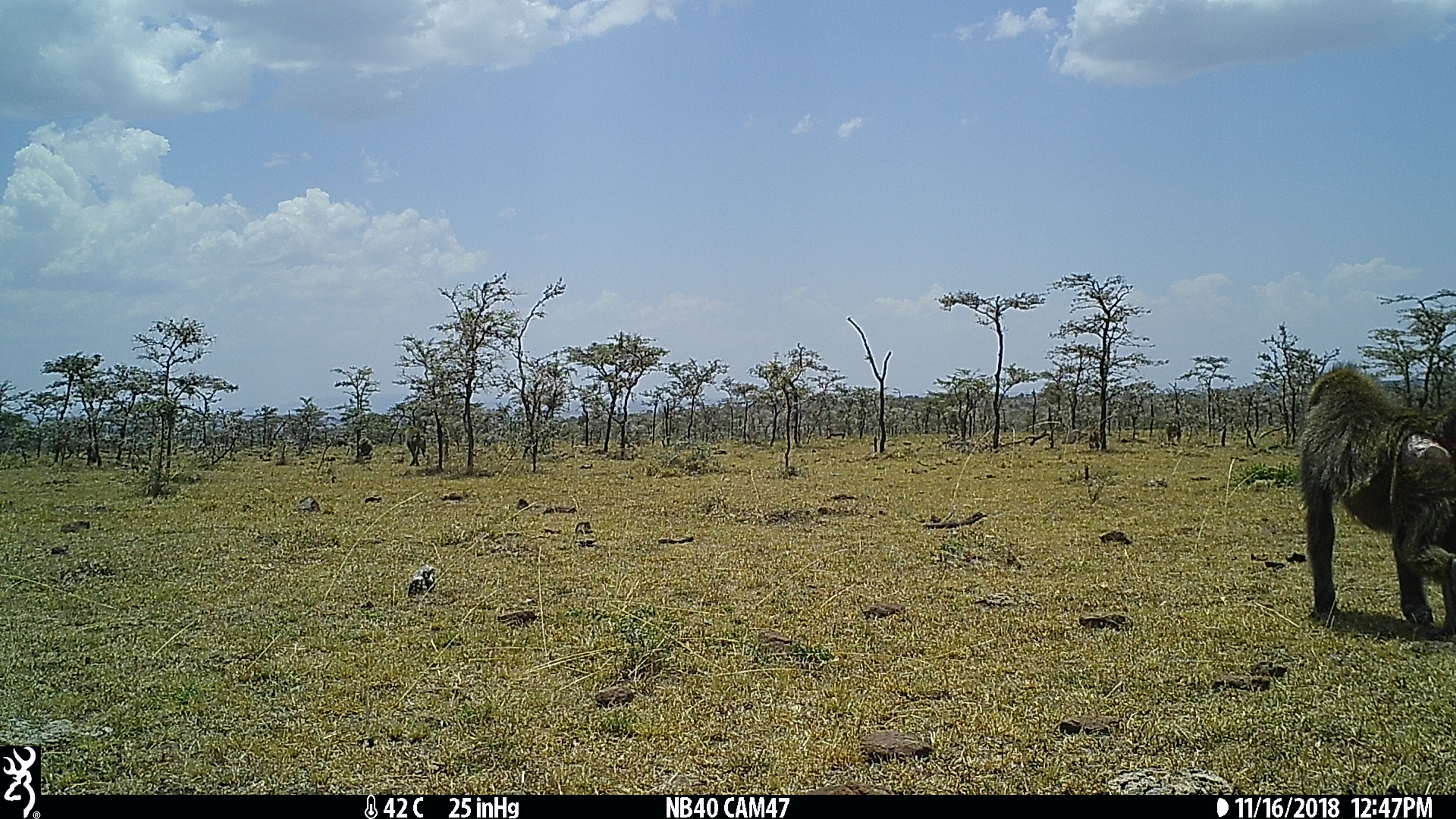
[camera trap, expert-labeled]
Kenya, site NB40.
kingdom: Animalia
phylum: Chordata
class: Mammalia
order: Primates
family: Cercopithecidae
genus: Papio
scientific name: Papio anubis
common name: olive baboon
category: baboon